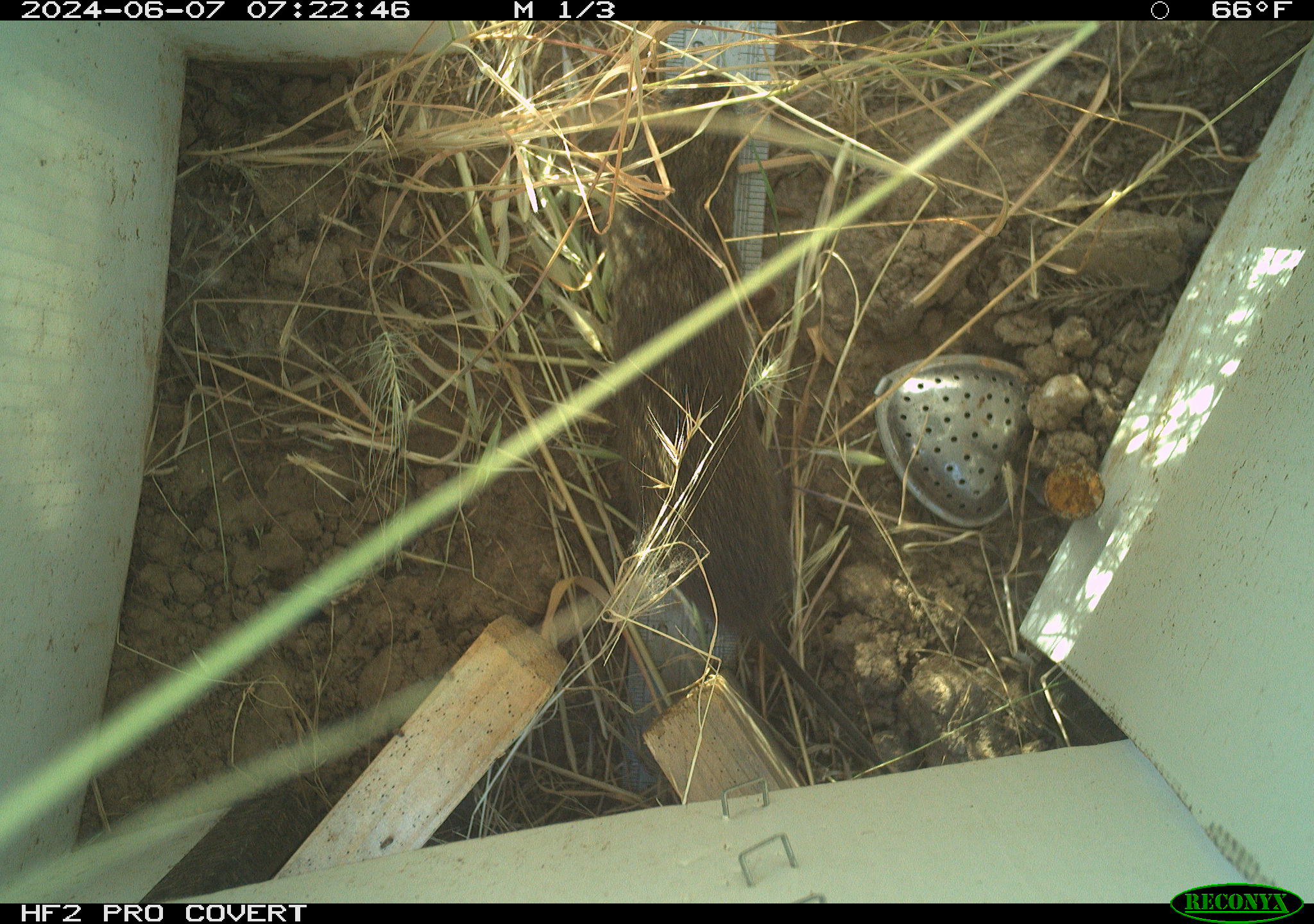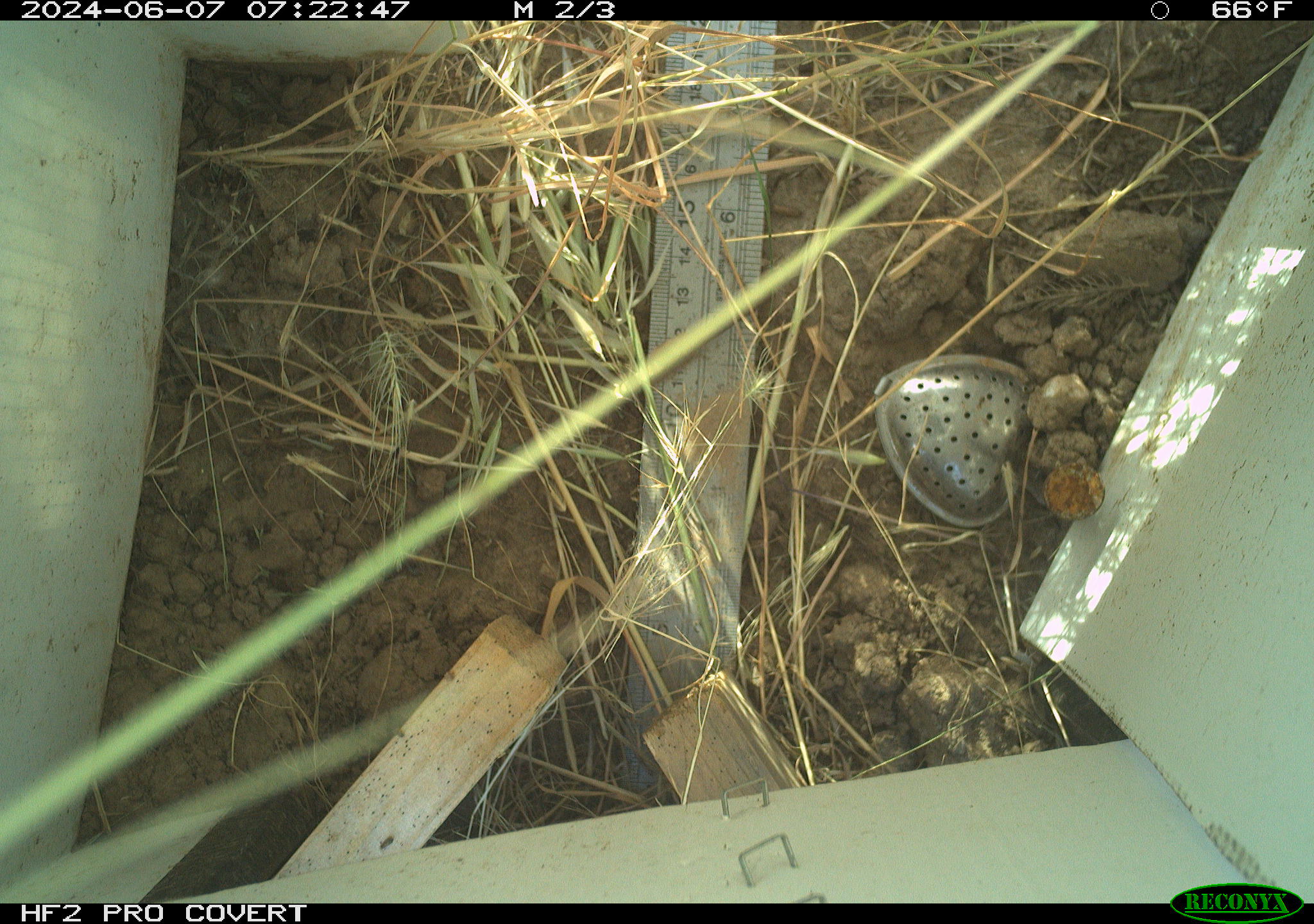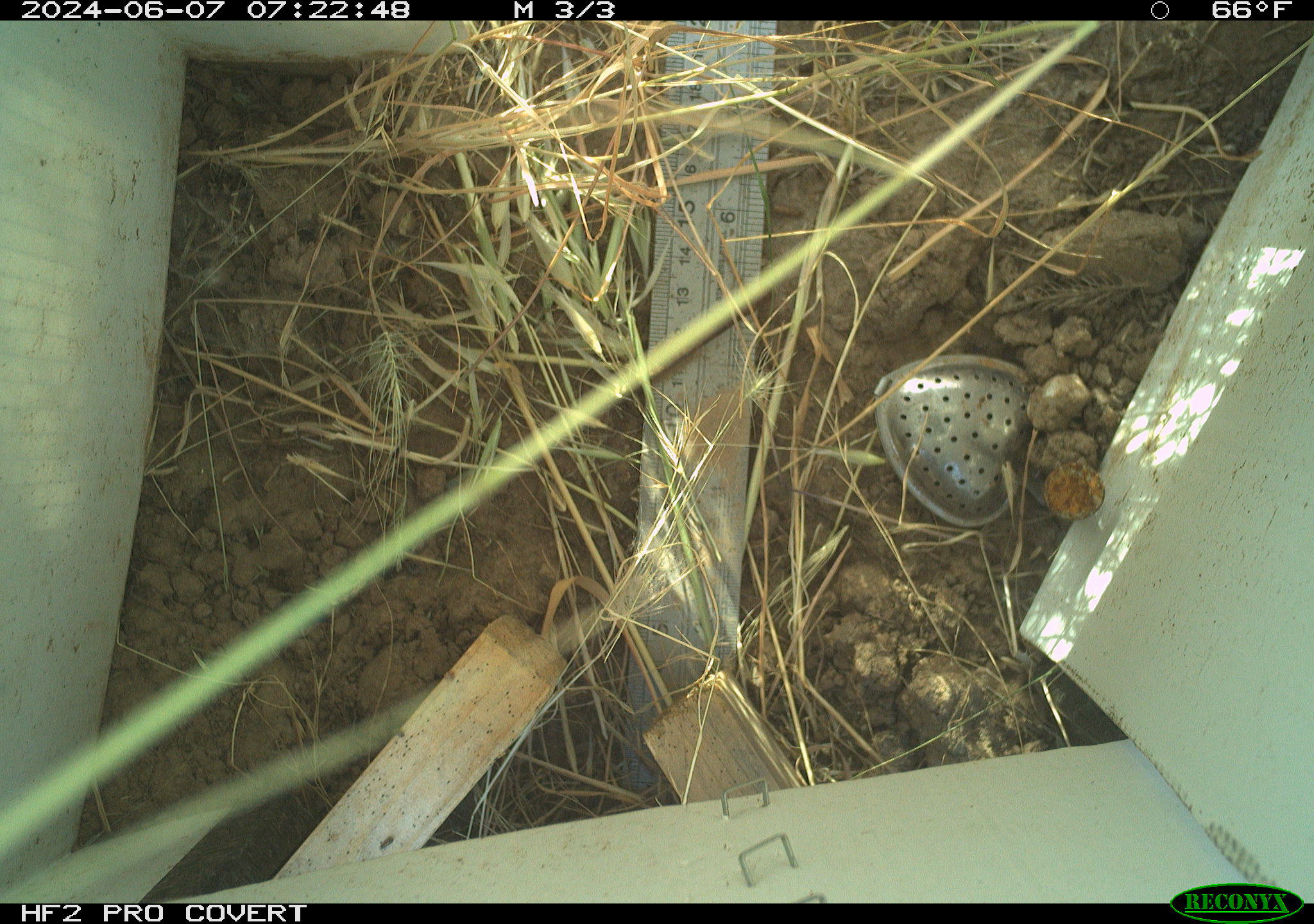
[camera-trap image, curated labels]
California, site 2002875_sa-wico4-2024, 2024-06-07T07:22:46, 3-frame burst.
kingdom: Animalia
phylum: Chordata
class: Mammalia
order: Rodentia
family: Cricetidae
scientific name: Arvicolinae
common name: voles, lemmings, and muskrats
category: arvicolinae subfamily